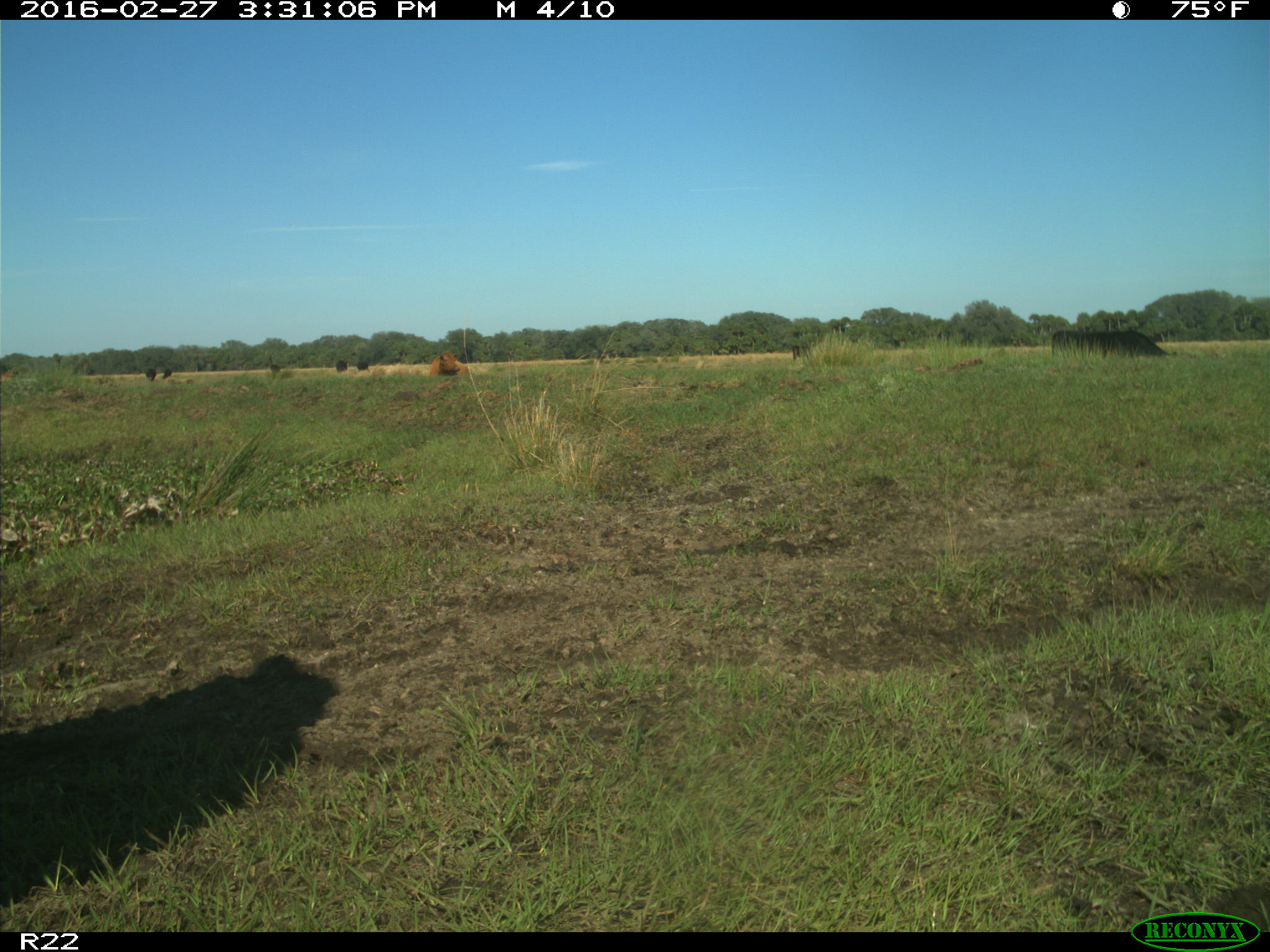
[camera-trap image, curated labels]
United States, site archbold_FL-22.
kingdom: Animalia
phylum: Chordata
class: Mammalia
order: Artiodactyla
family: Bovidae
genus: Bos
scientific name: Bos taurus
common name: domestic cow